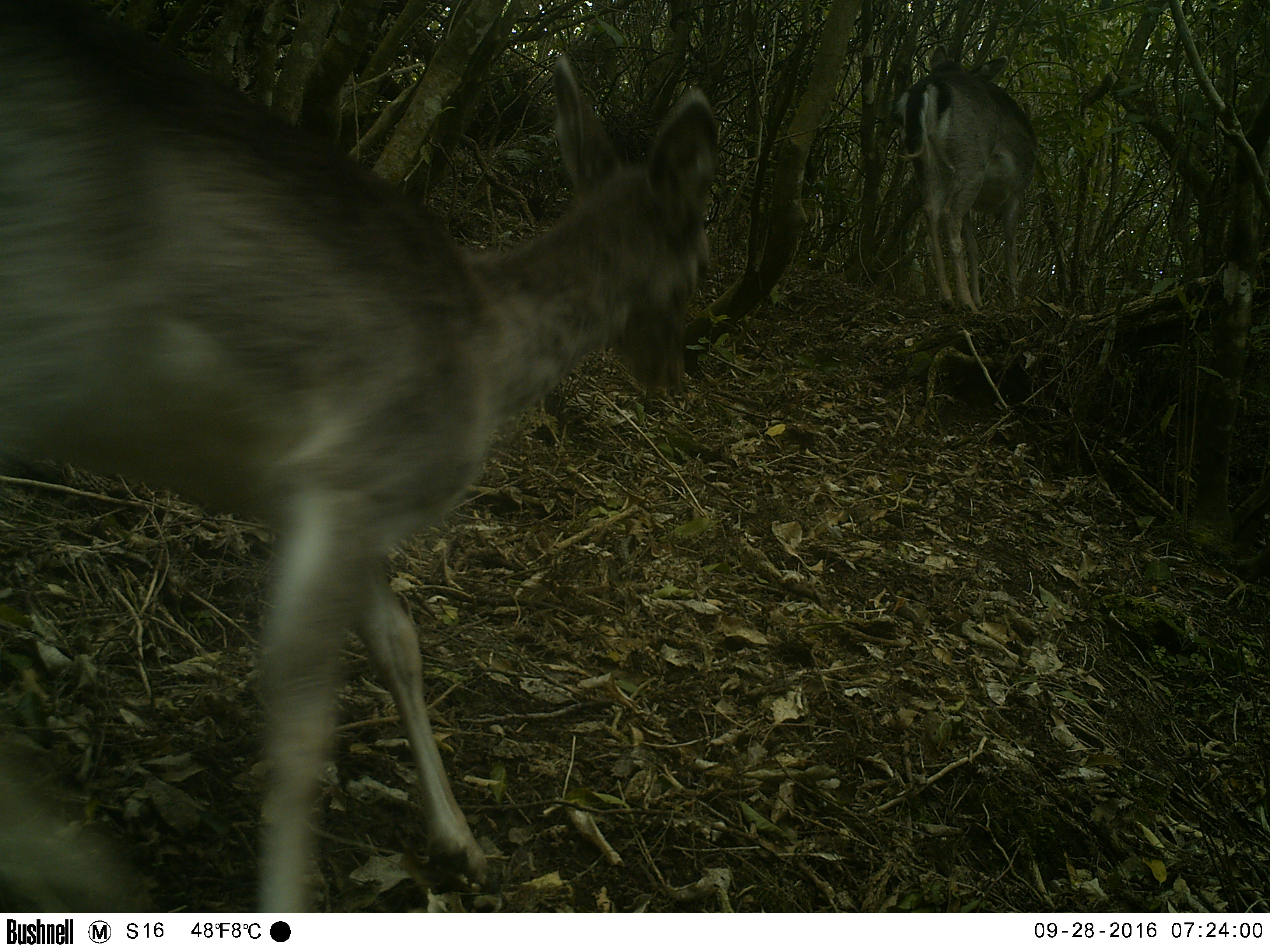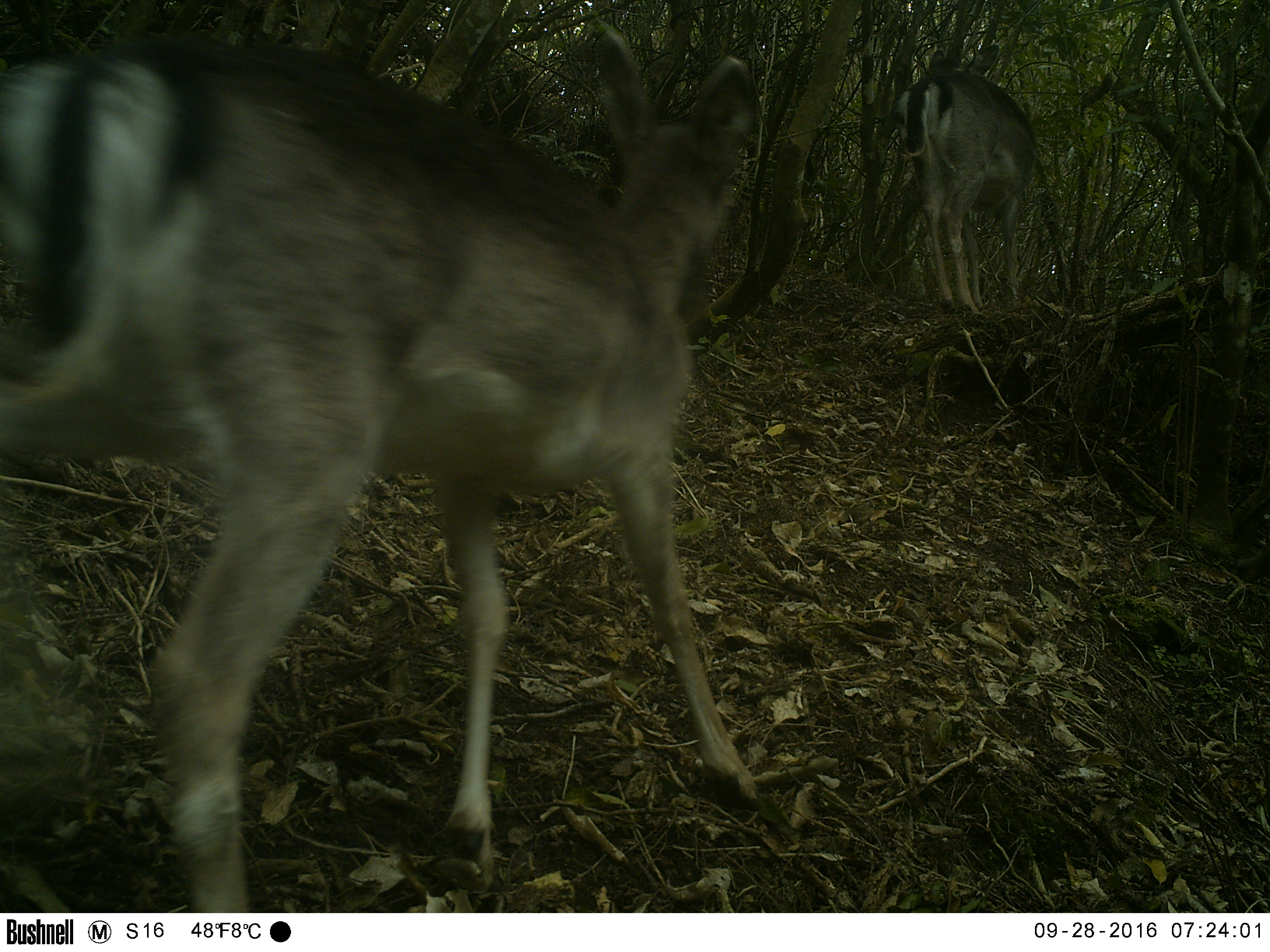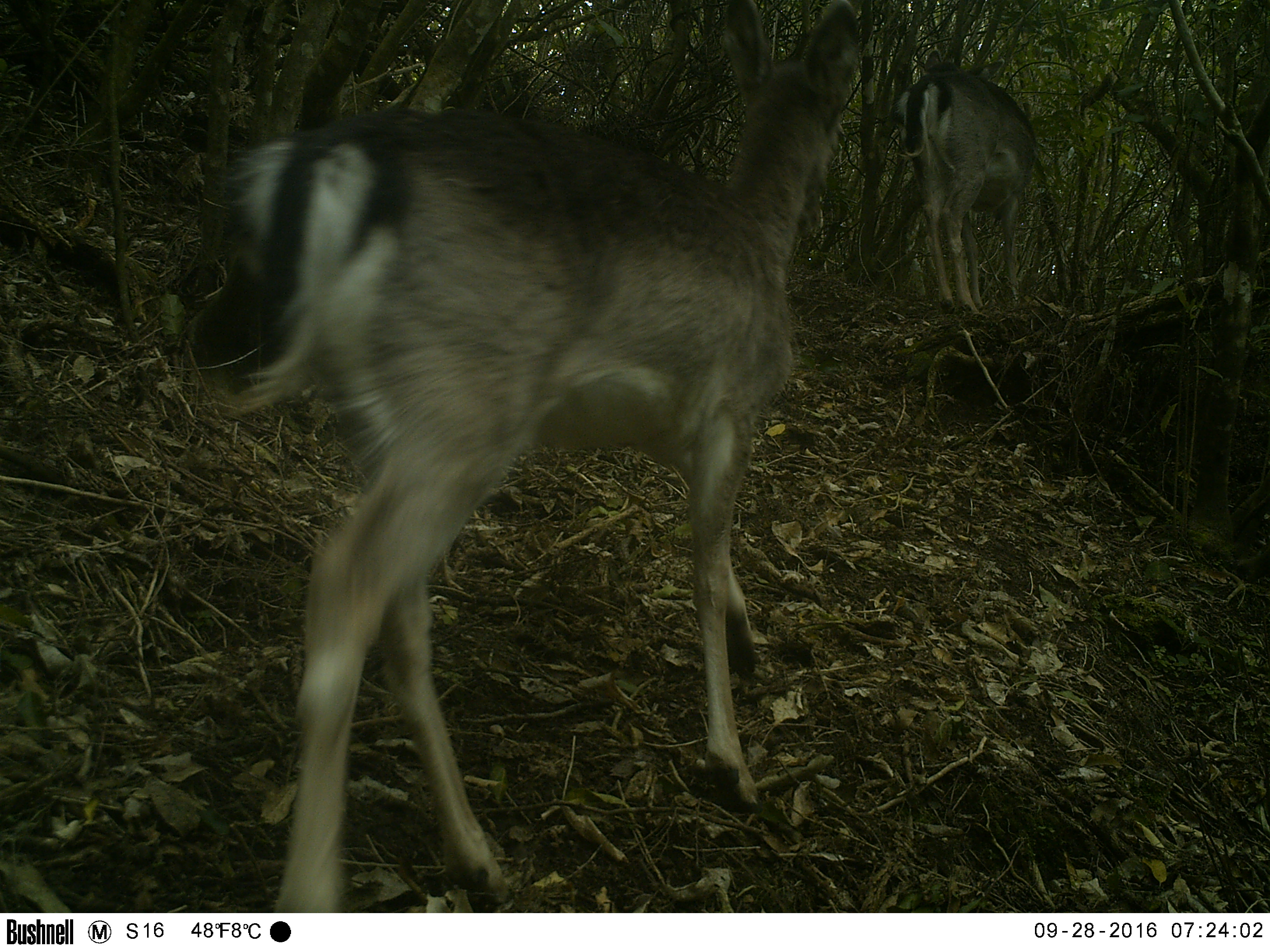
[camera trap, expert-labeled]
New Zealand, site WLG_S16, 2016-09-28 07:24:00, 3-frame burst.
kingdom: Animalia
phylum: Chordata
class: Mammalia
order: Artiodactyla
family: Cervidae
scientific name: Cervidae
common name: deer